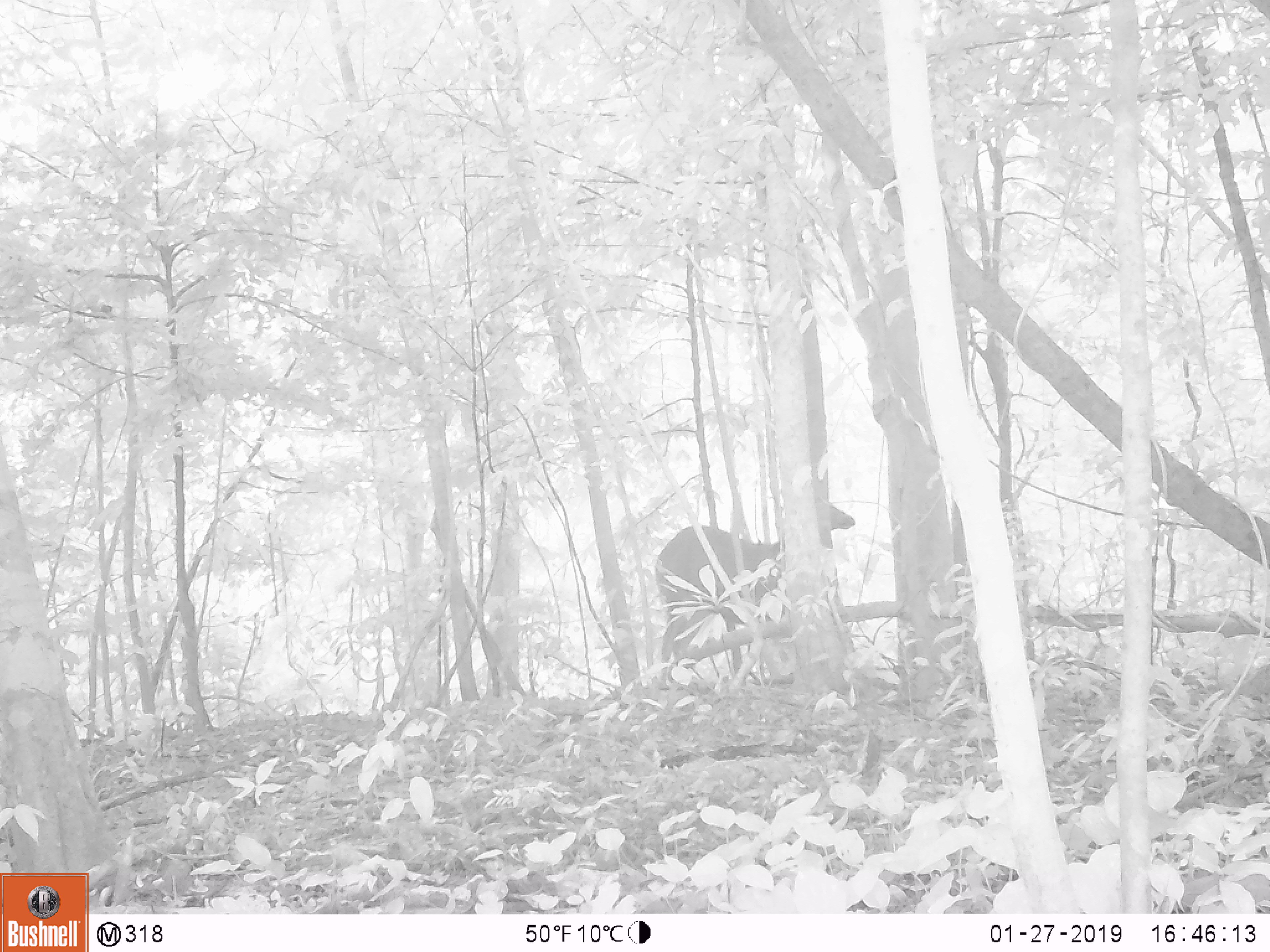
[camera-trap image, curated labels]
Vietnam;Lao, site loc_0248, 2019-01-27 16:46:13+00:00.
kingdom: Animalia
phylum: Chordata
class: Mammalia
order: Artiodactyla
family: Cervidae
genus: Rusa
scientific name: Rusa unicolor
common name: sambar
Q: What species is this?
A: Sambar (Rusa unicolor).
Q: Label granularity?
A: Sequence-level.